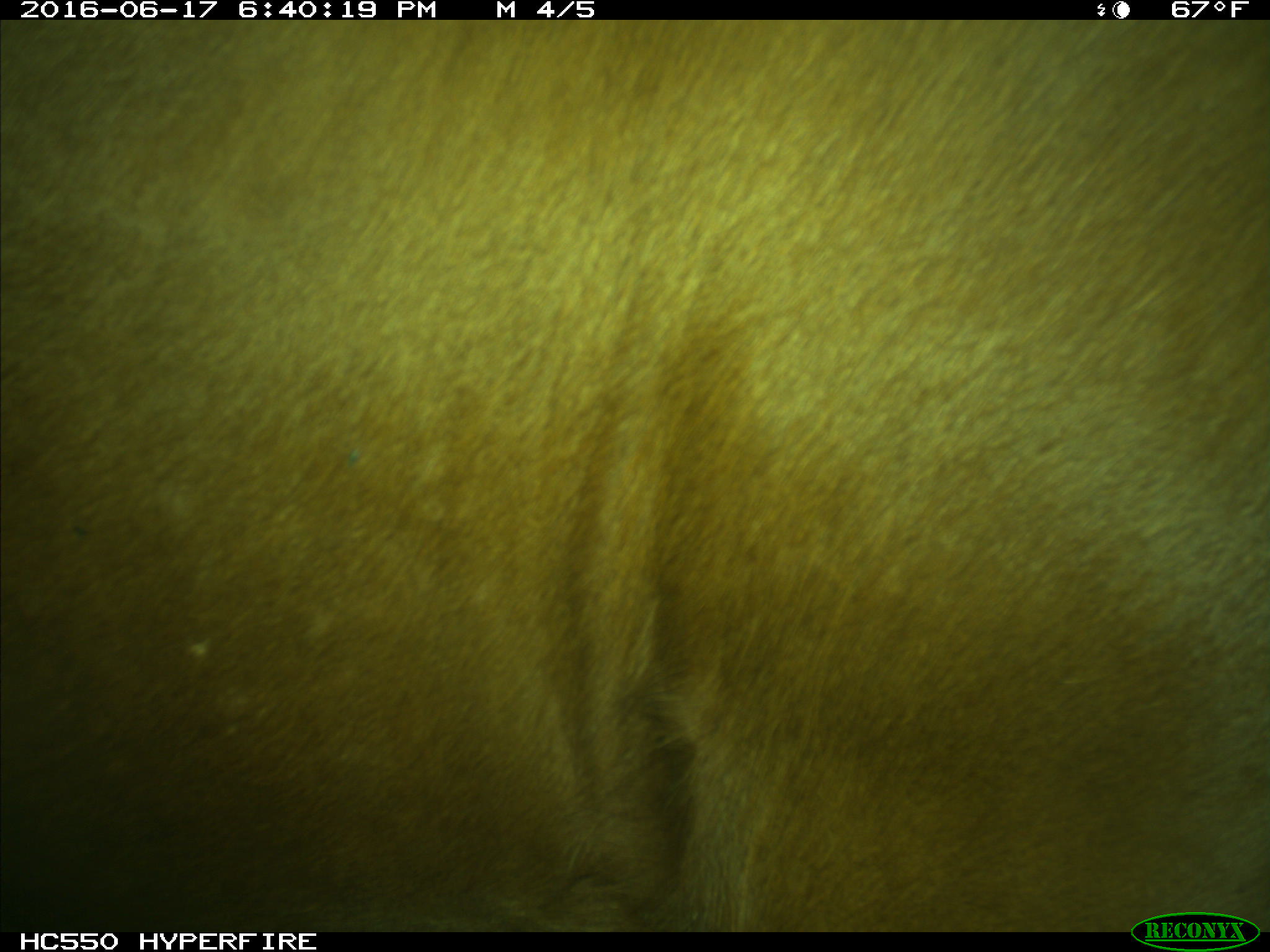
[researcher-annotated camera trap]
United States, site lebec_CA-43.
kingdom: Animalia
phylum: Chordata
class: Mammalia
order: Artiodactyla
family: Bovidae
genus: Bos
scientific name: Bos taurus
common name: domestic cow